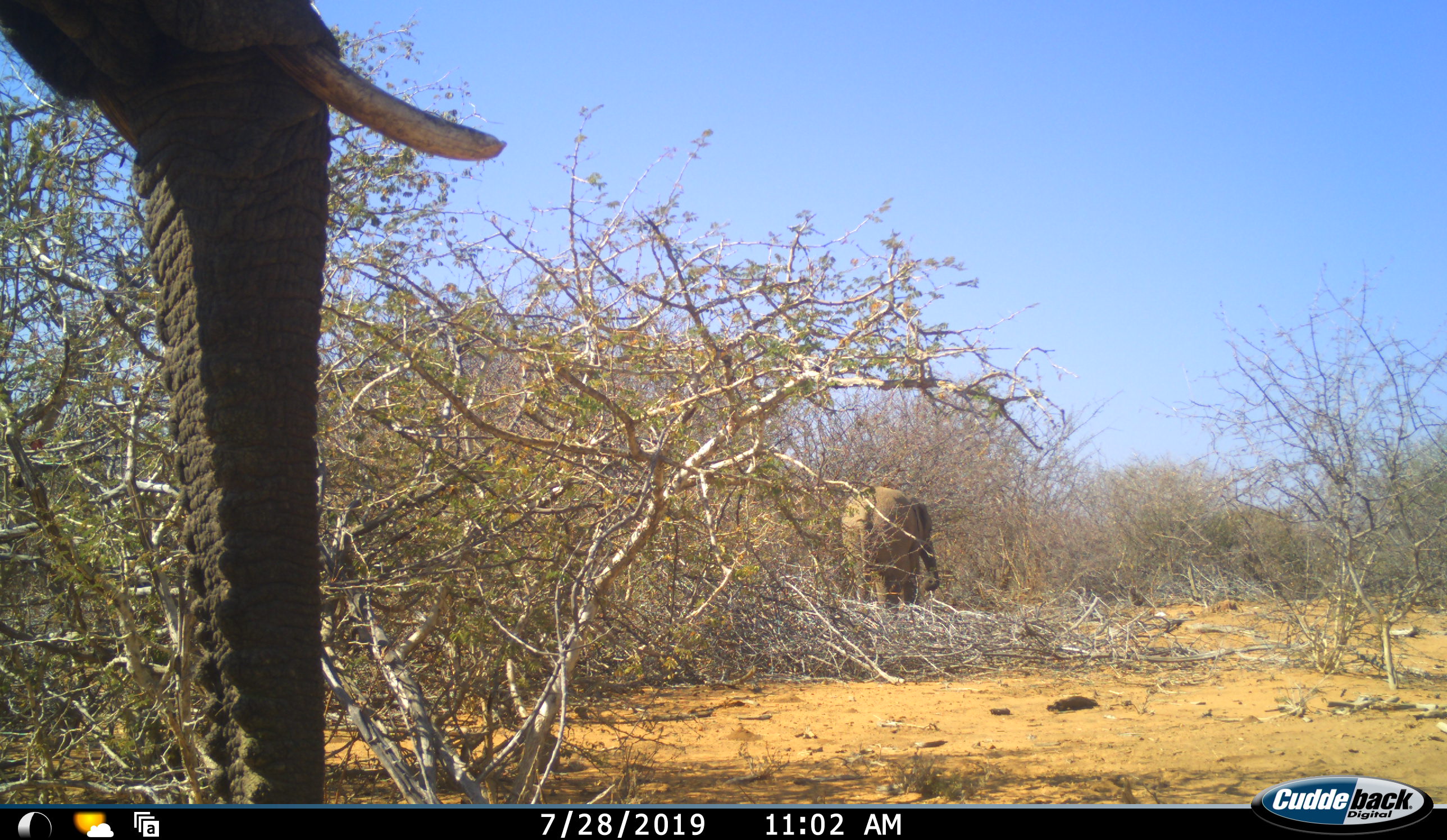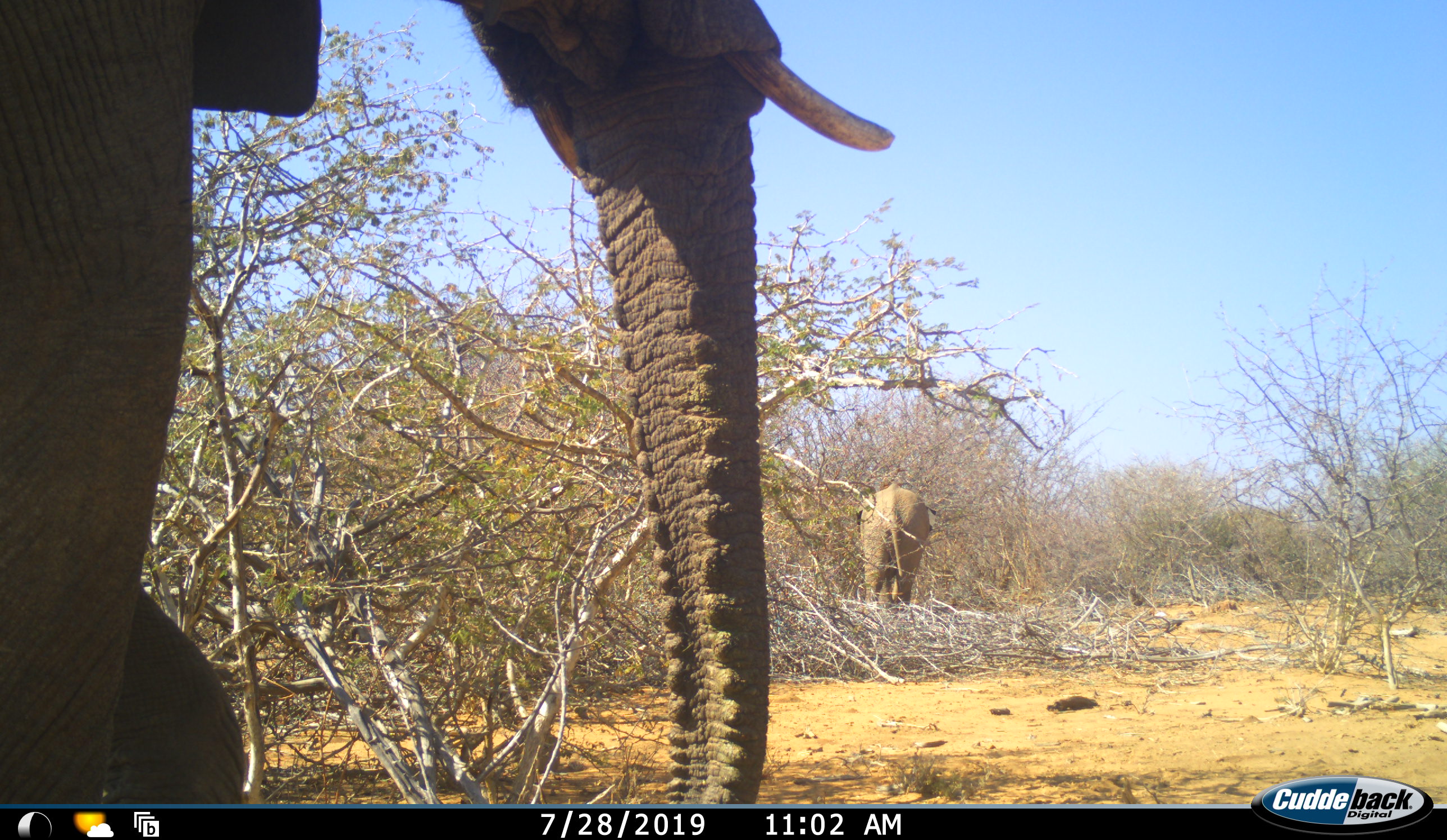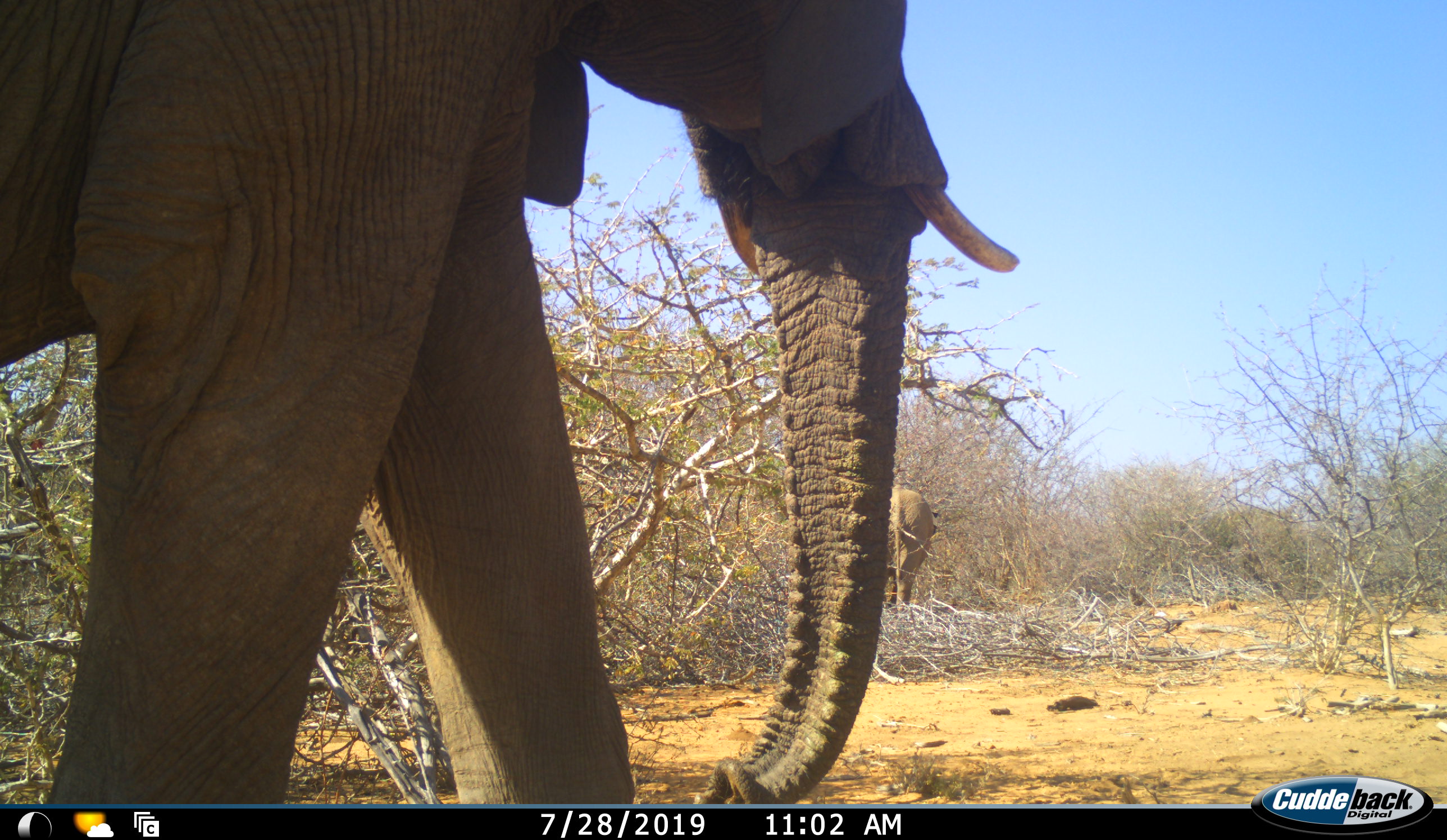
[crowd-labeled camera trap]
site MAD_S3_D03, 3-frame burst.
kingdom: Animalia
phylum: Chordata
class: Mammalia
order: Proboscidea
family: Elephantidae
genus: Loxodonta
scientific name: Loxodonta africana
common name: african bush elephant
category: elephant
Elephant (african bush elephant) (Loxodonta africana), count 2. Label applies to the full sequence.